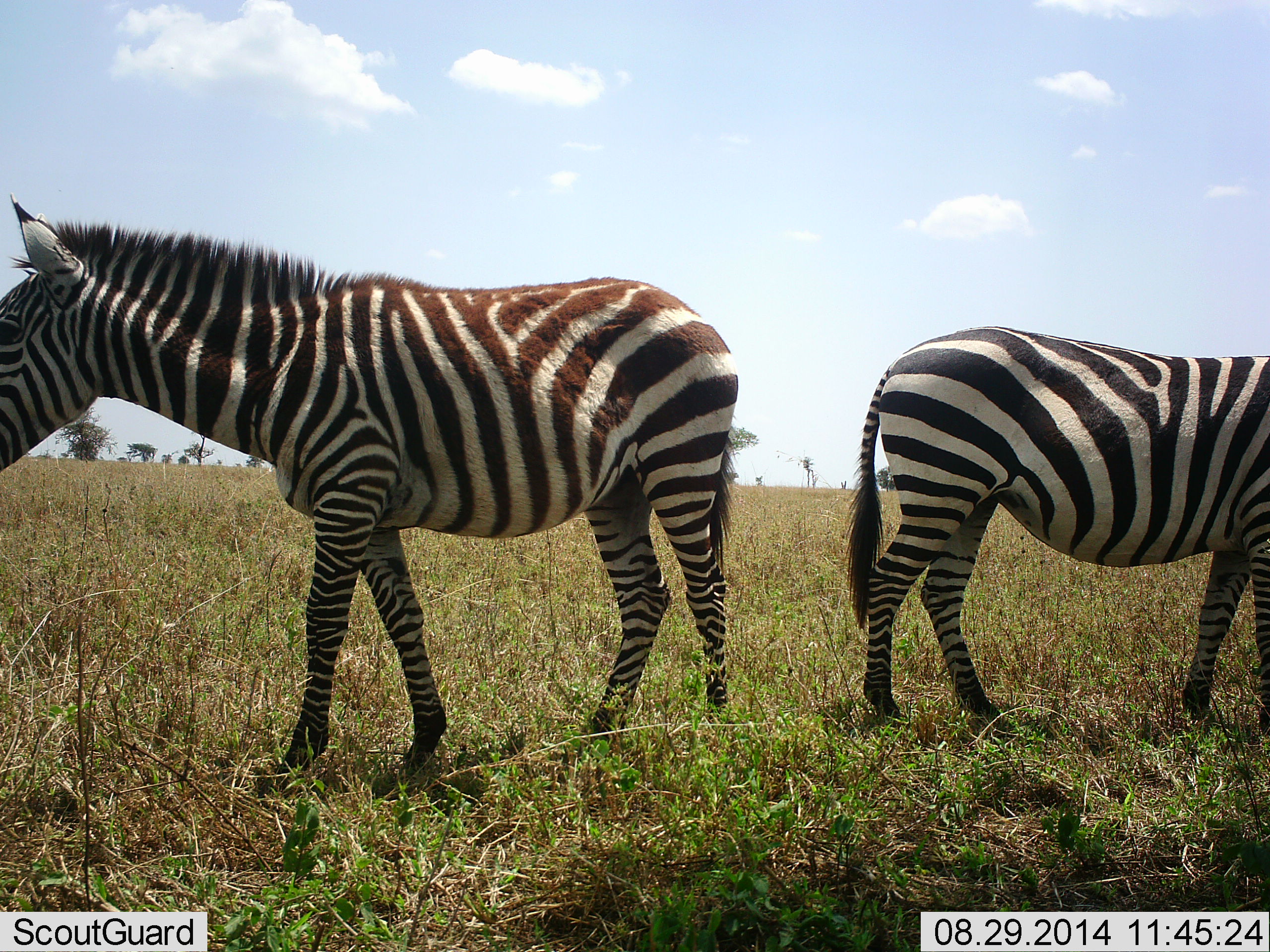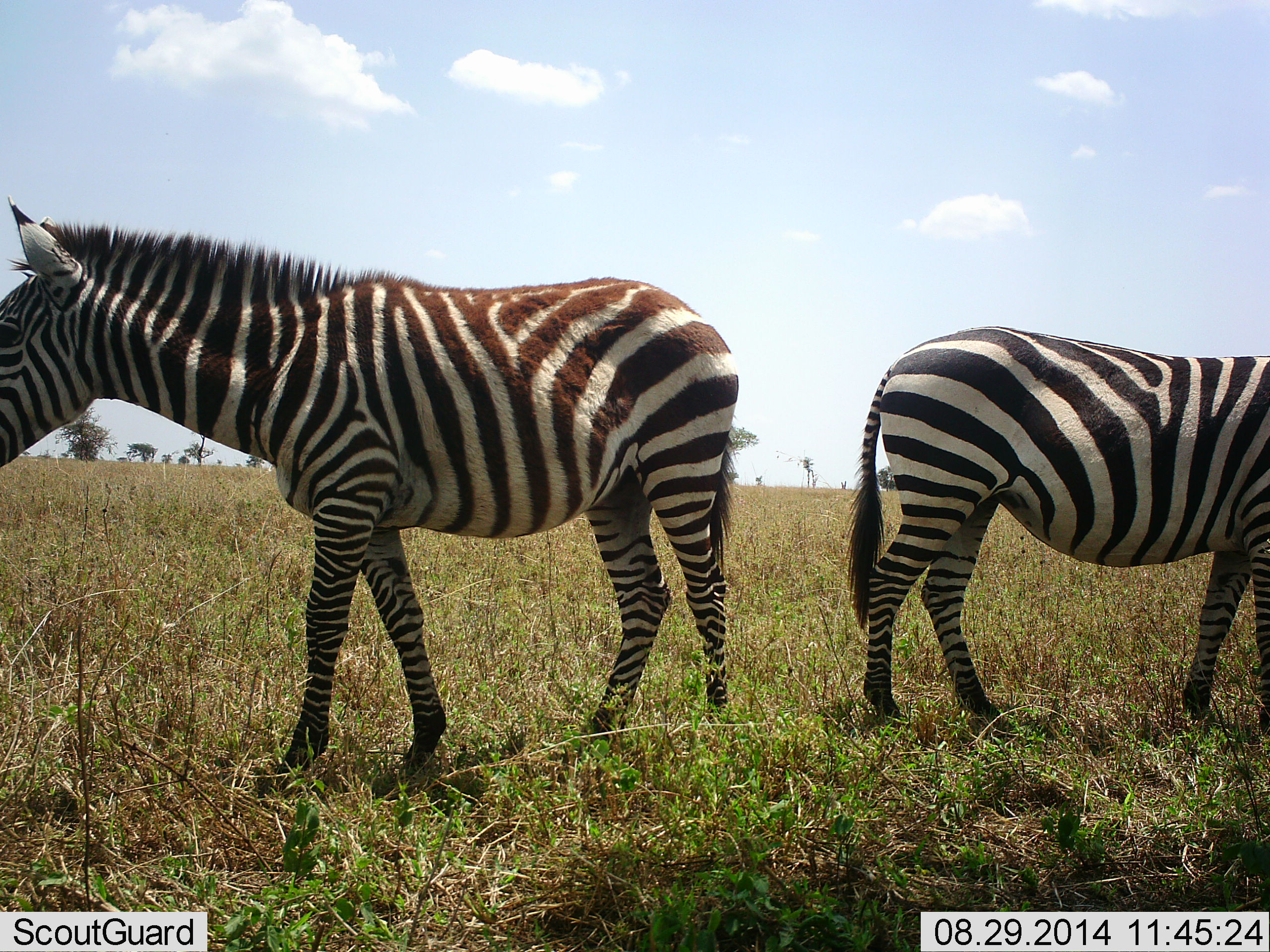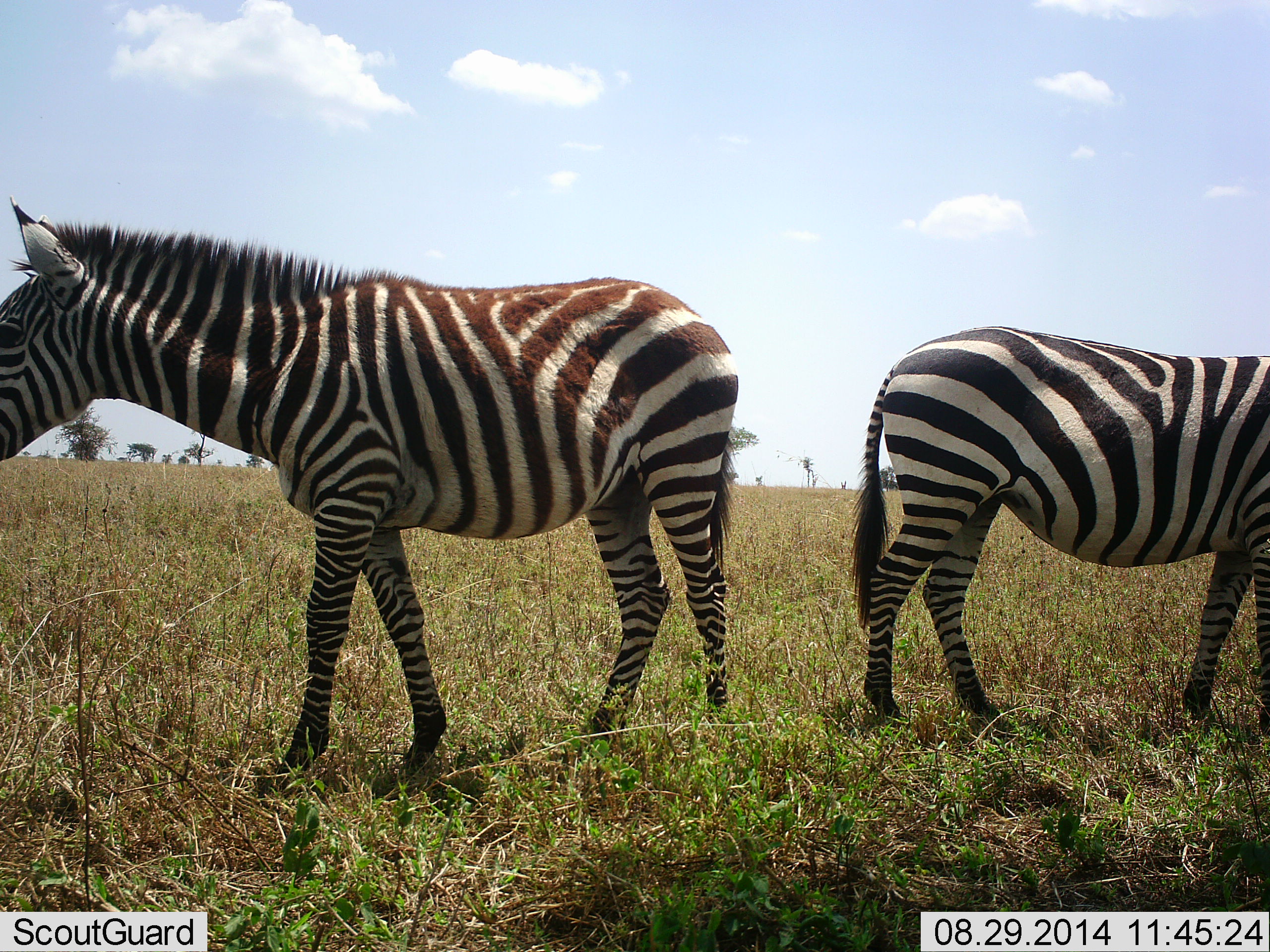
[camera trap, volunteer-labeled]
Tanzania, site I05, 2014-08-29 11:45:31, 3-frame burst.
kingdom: Animalia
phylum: Chordata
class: Mammalia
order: Perissodactyla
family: Equidae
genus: Equus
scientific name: Equus quagga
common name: plains zebra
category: zebra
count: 2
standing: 70%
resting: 0%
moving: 20%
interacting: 0%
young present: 0%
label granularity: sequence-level